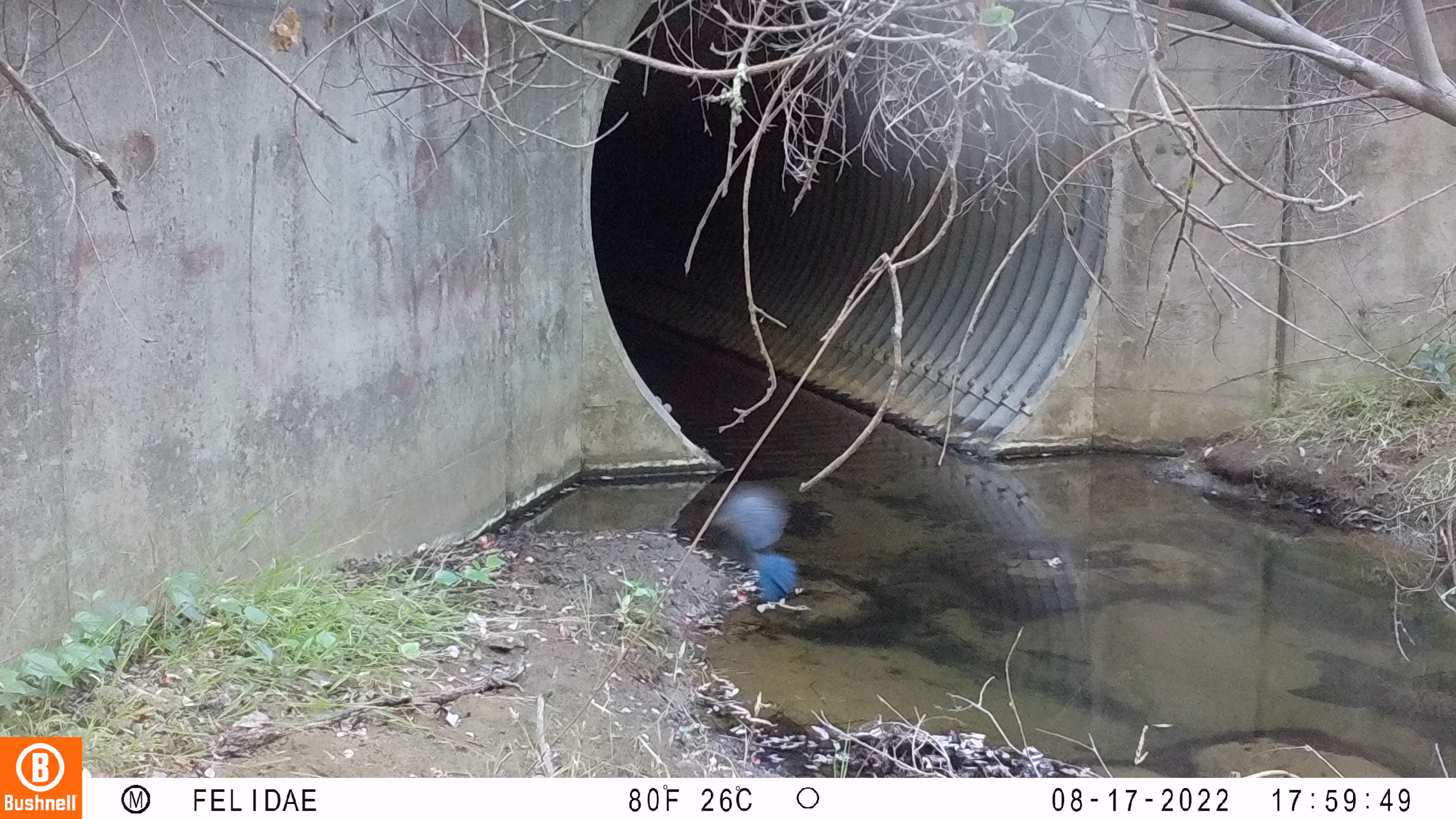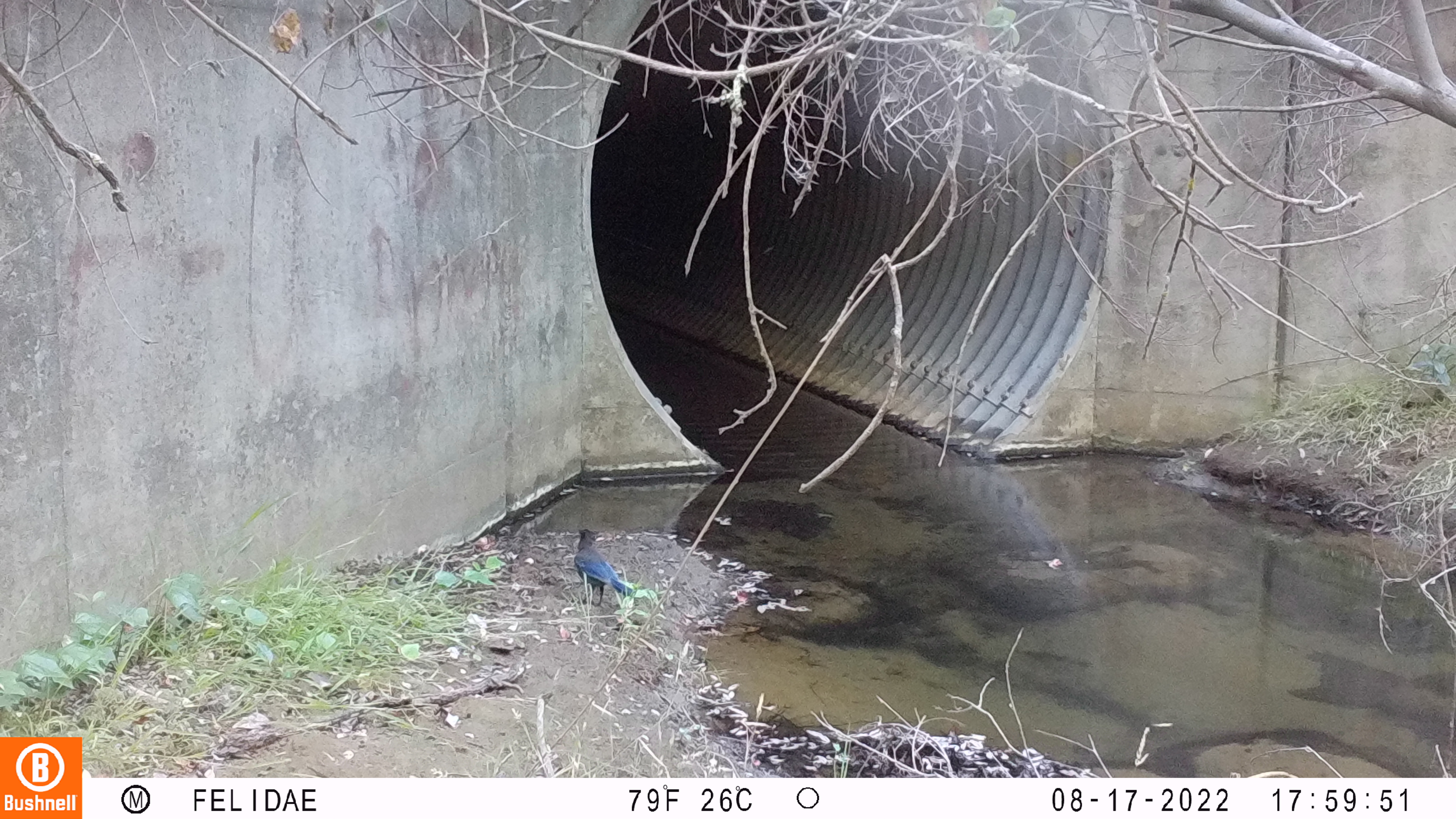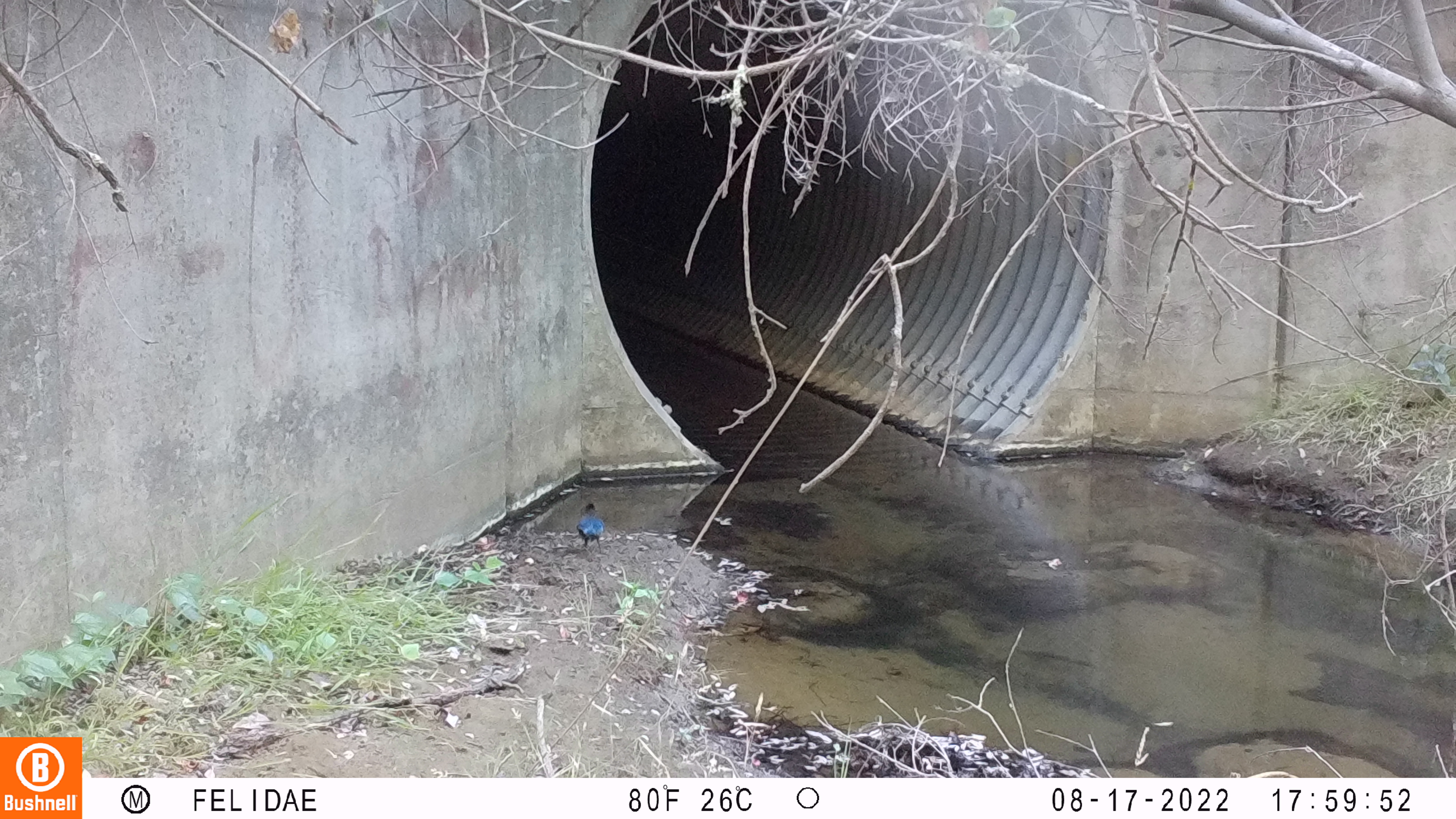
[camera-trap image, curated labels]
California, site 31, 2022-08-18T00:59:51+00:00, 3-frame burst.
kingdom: Animalia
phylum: Chordata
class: Aves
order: Passeriformes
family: Corvidae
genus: Cyanocitta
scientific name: Cyanocitta stelleri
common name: steller's jay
Steller's jay (Cyanocitta stelleri).